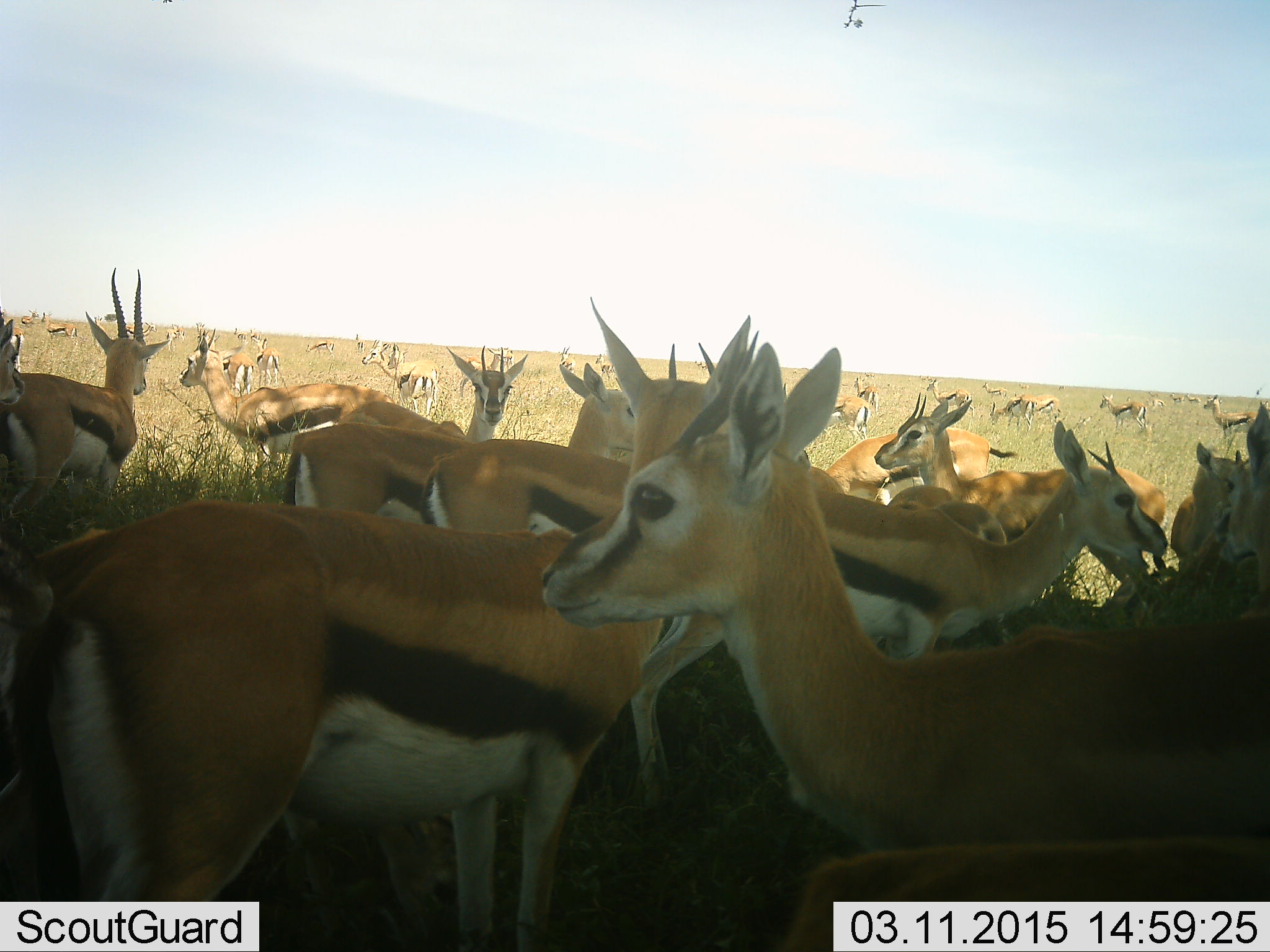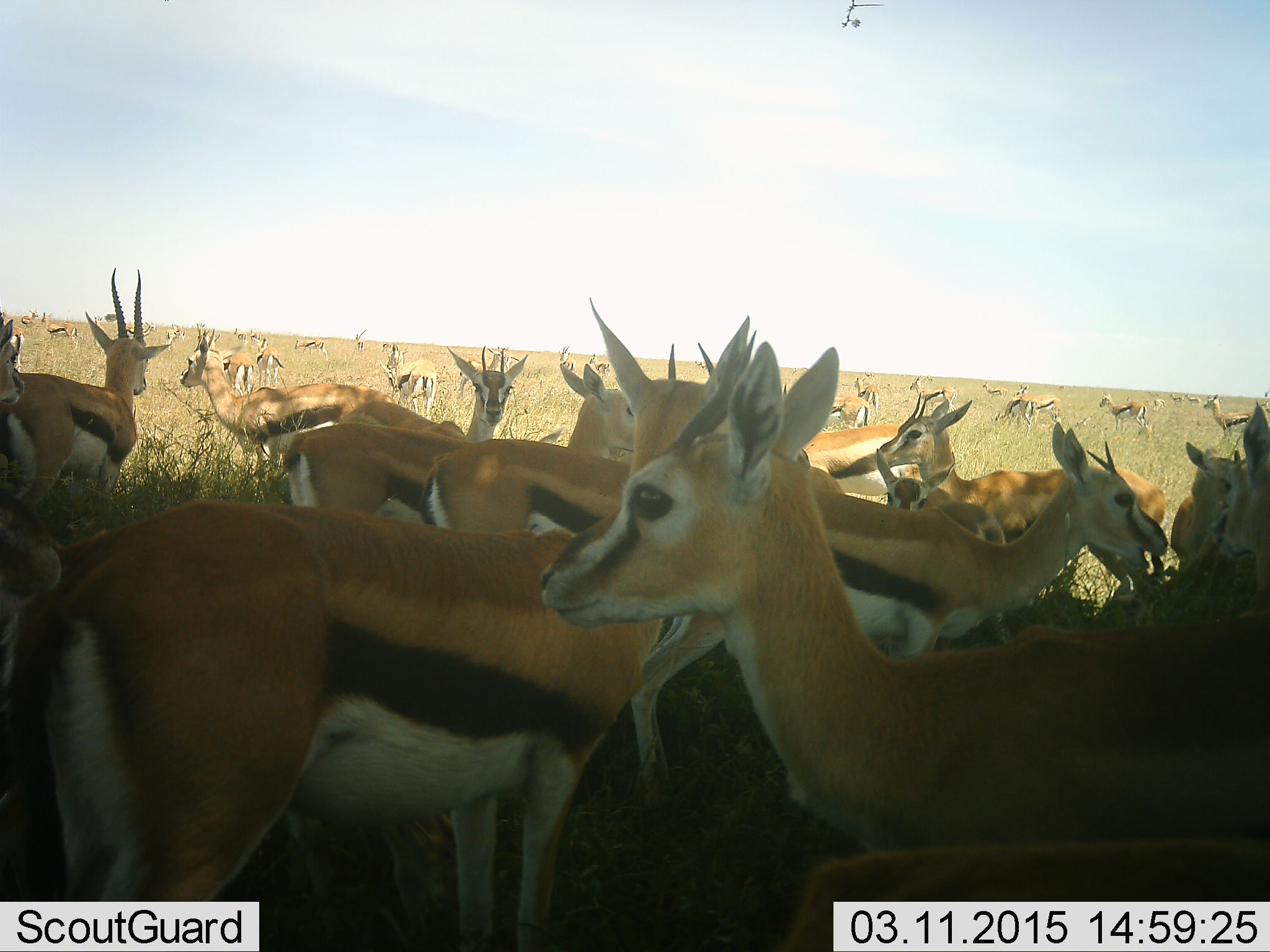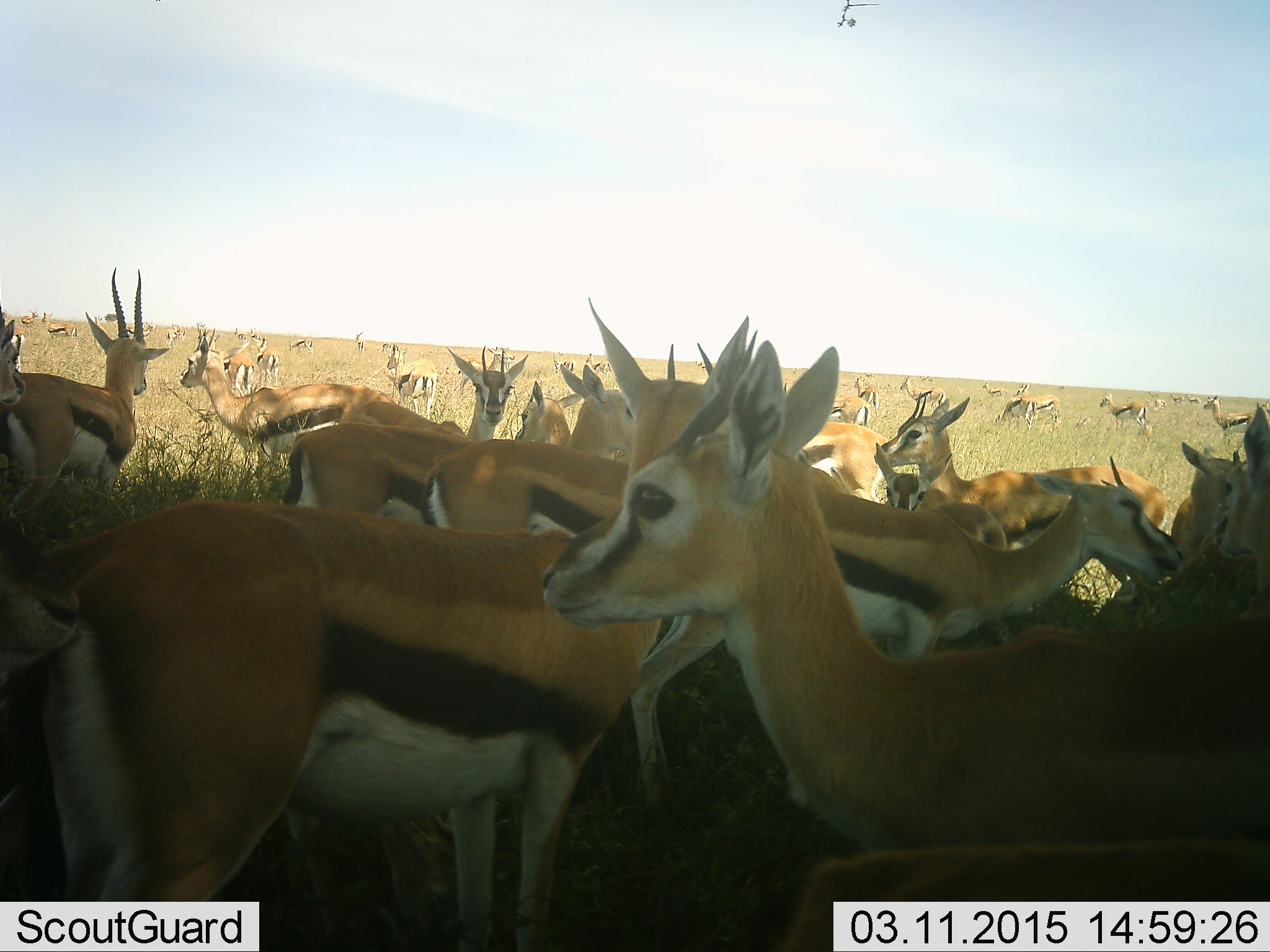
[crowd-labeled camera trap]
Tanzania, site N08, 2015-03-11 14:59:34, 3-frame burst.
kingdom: Animalia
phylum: Chordata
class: Mammalia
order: Artiodactyla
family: Bovidae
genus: Eudorcas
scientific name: Eudorcas thomsonii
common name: thomson's gazelle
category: gazellethomsons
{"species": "gazellethomsons (thomson's gazelle) (Eudorcas thomsonii)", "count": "11-50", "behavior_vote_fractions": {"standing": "100%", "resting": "0%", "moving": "40%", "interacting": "20%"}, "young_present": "10%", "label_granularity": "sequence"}